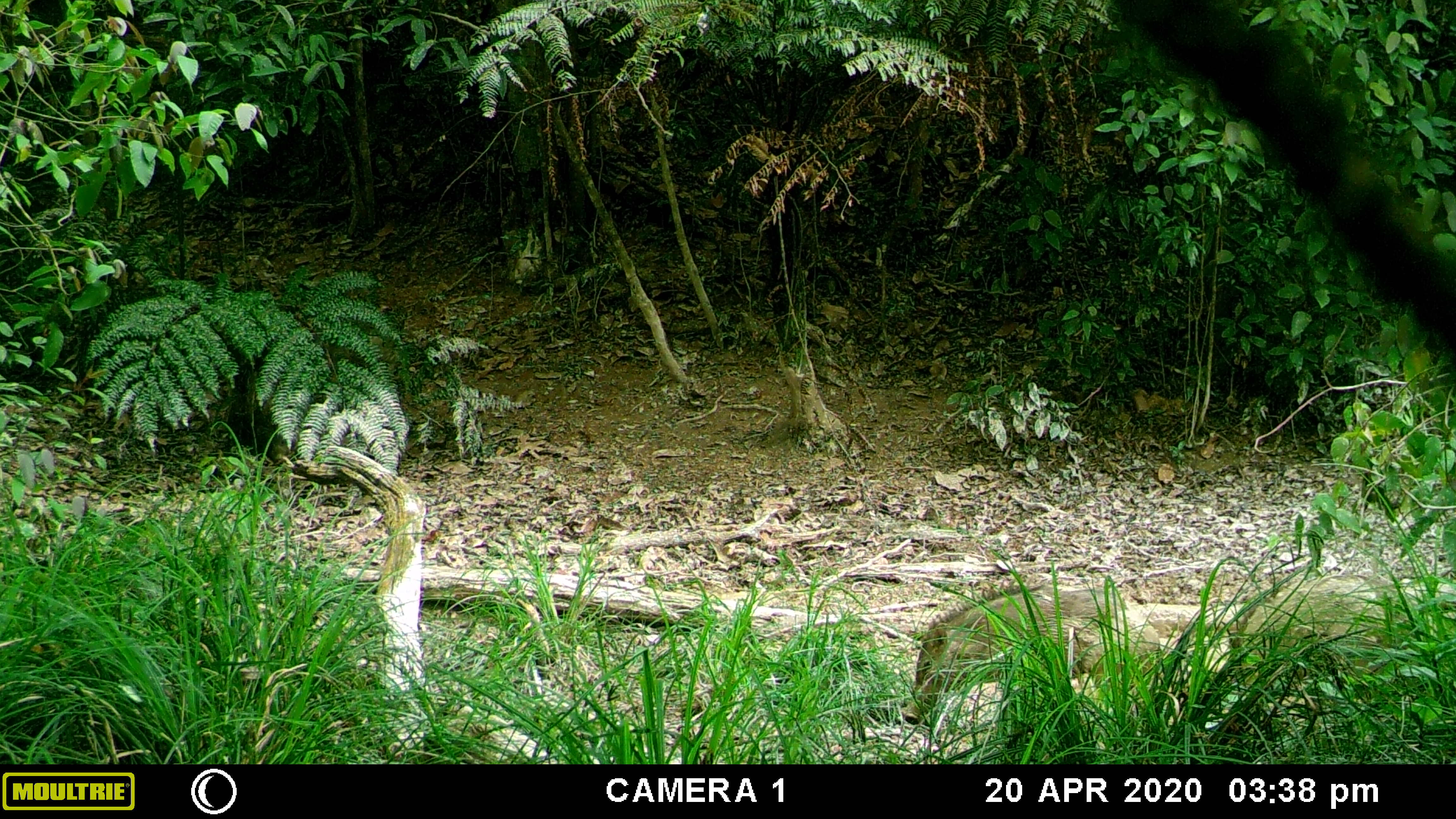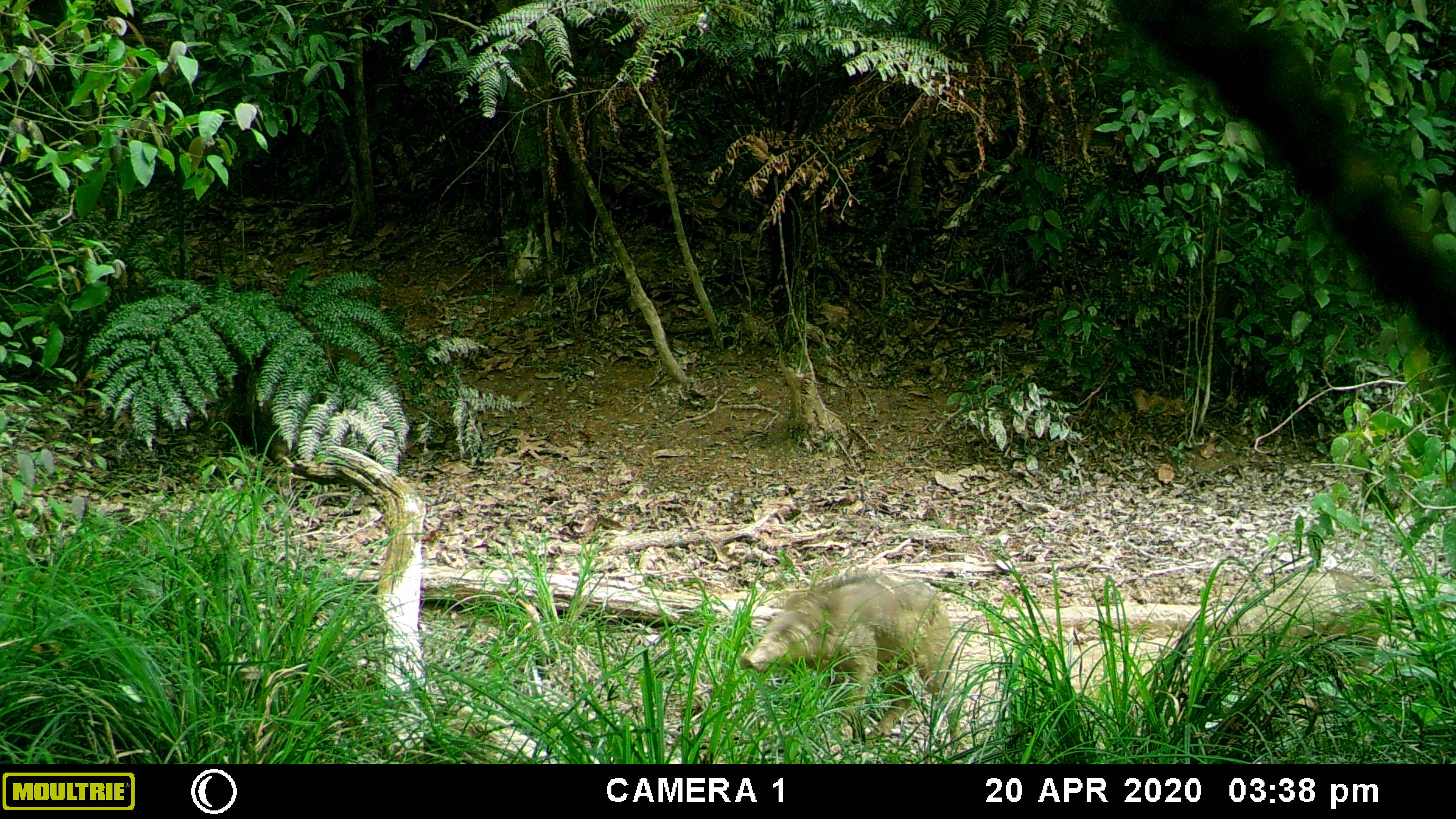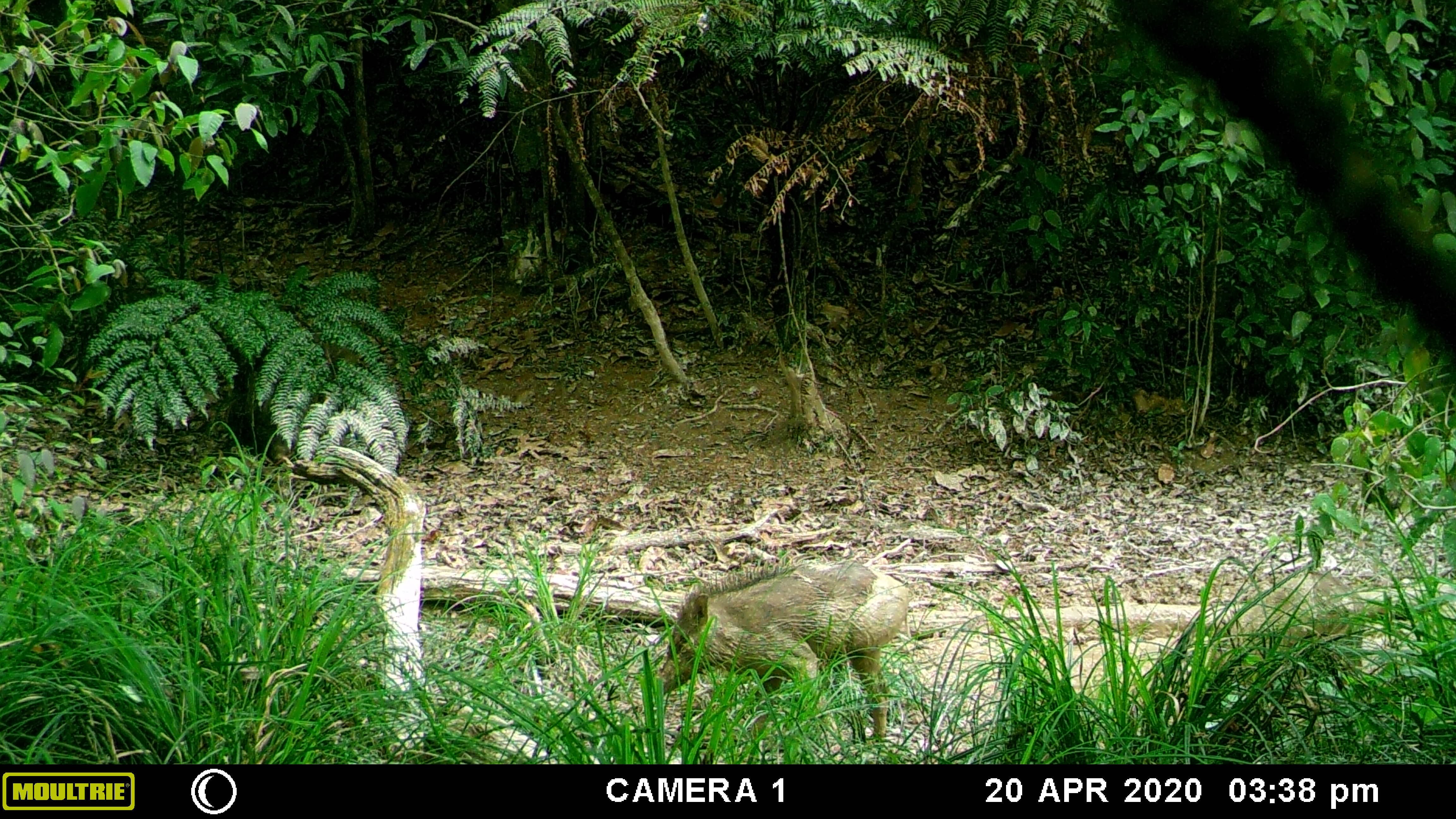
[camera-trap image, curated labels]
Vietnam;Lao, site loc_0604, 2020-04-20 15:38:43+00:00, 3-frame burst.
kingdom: Animalia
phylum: Chordata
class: Mammalia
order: Artiodactyla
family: Suidae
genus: Sus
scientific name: Sus scrofa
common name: eurasian wild pig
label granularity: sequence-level